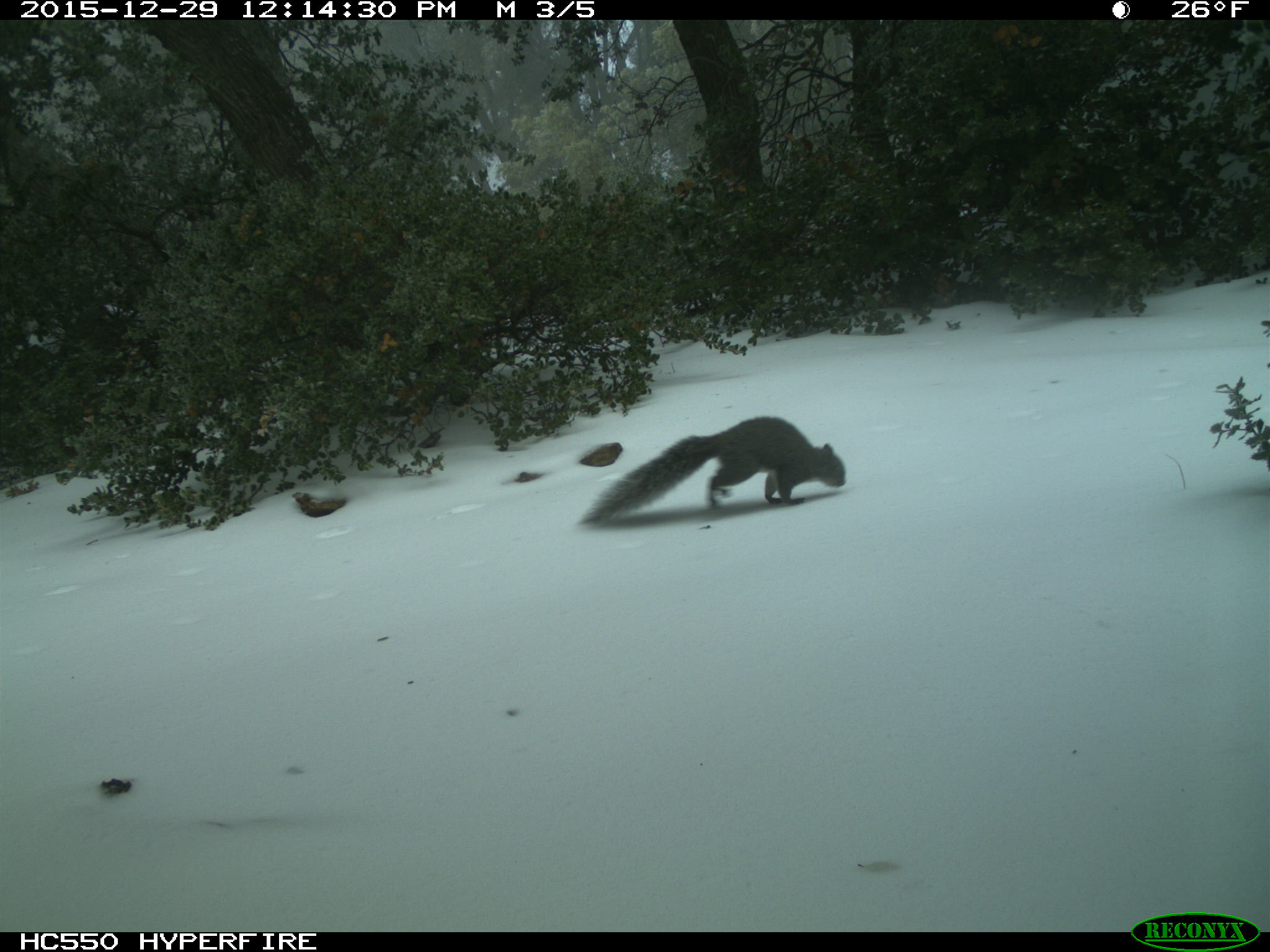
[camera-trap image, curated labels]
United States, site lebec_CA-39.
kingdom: Animalia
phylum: Chordata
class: Mammalia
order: Rodentia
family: Sciuridae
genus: Sciurus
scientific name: Sciurus carolinensis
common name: eastern gray squirrel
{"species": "Sciurus carolinensis (eastern gray squirrel)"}